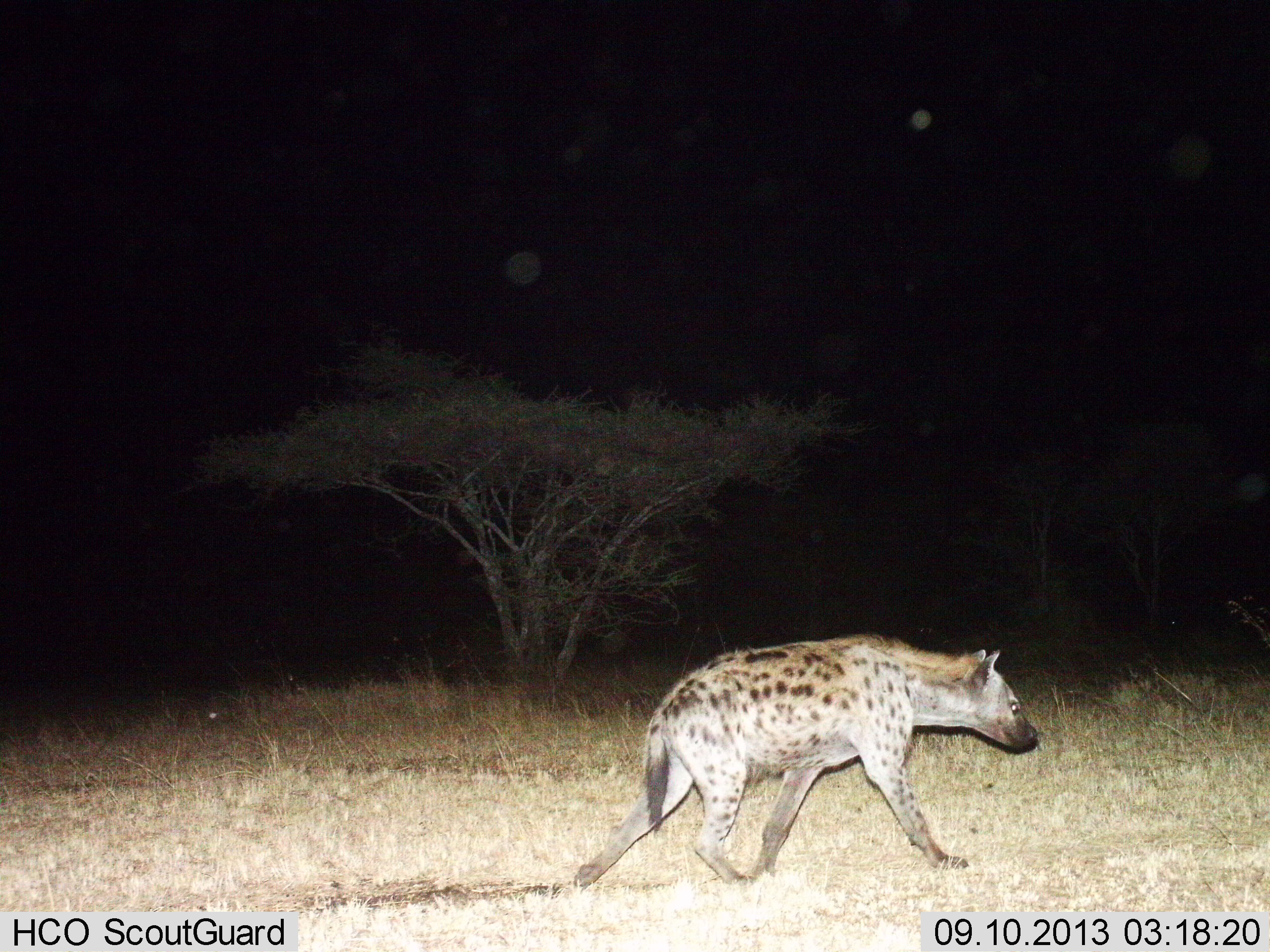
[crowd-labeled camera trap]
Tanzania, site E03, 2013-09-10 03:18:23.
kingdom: Animalia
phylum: Chordata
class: Mammalia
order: Carnivora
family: Hyaenidae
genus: Crocuta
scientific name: Crocuta crocuta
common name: spotted hyena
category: hyenaspotted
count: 1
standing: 10%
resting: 0%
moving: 100%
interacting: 0%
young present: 0%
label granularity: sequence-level